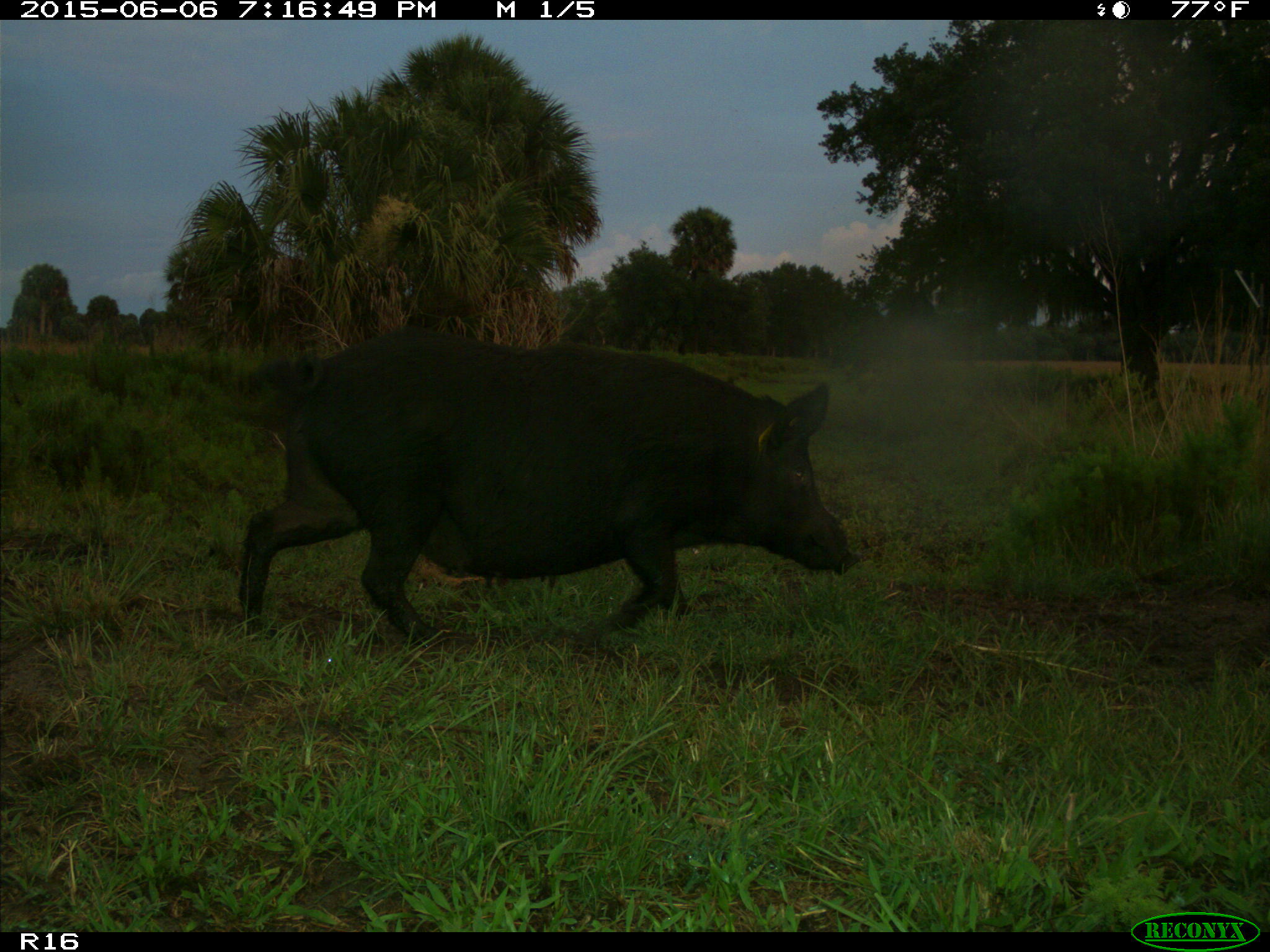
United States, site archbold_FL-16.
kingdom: Animalia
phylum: Chordata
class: Mammalia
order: Artiodactyla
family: Suidae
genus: Sus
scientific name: Sus scrofa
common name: wild boar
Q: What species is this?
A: Sus scrofa (wild boar).